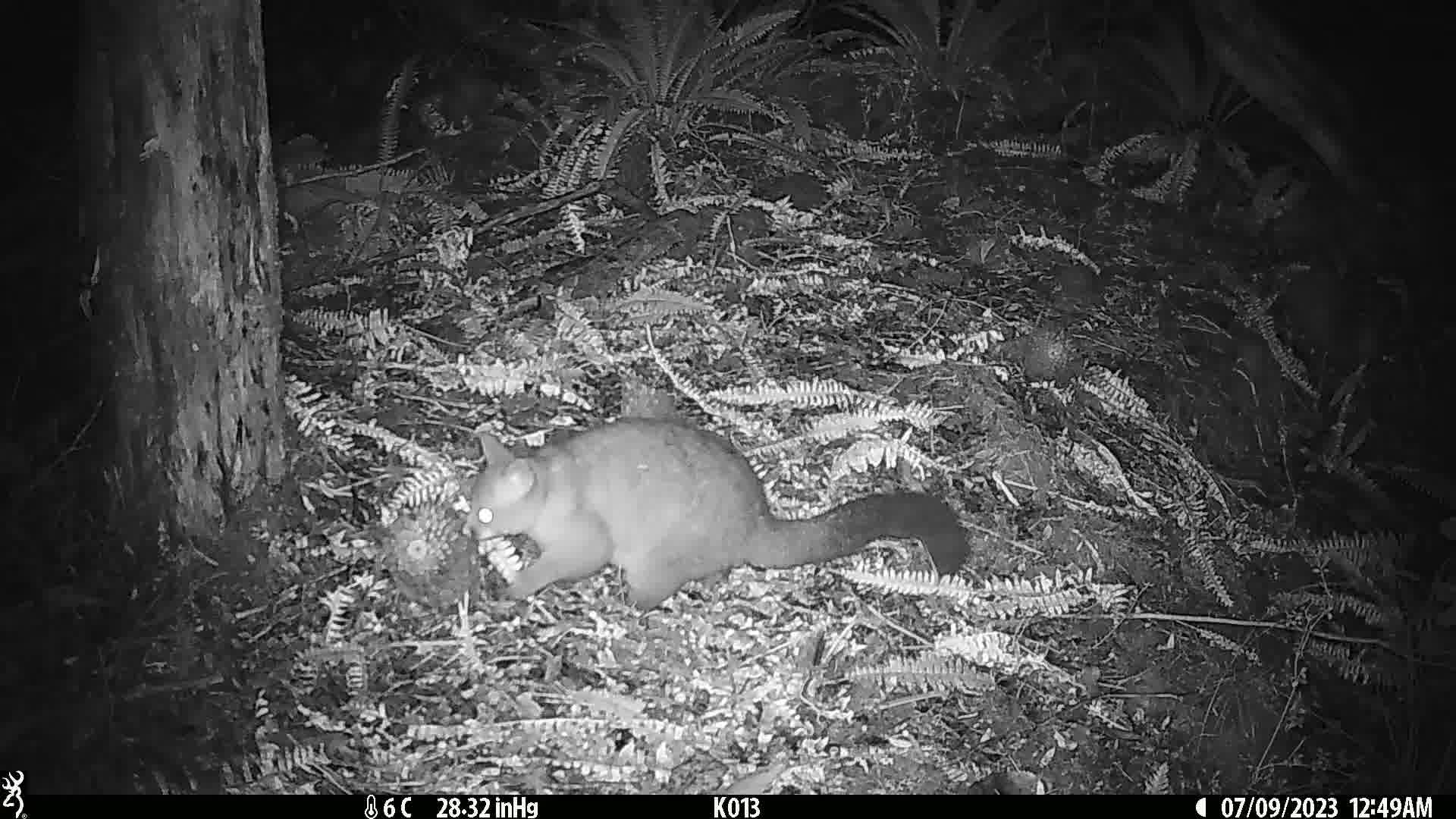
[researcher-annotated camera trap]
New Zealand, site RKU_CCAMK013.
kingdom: Animalia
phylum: Chordata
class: Mammalia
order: Diprotodontia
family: Phalangeridae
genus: Trichosurus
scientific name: Trichosurus vulpecula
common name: common brushtail possum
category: possum